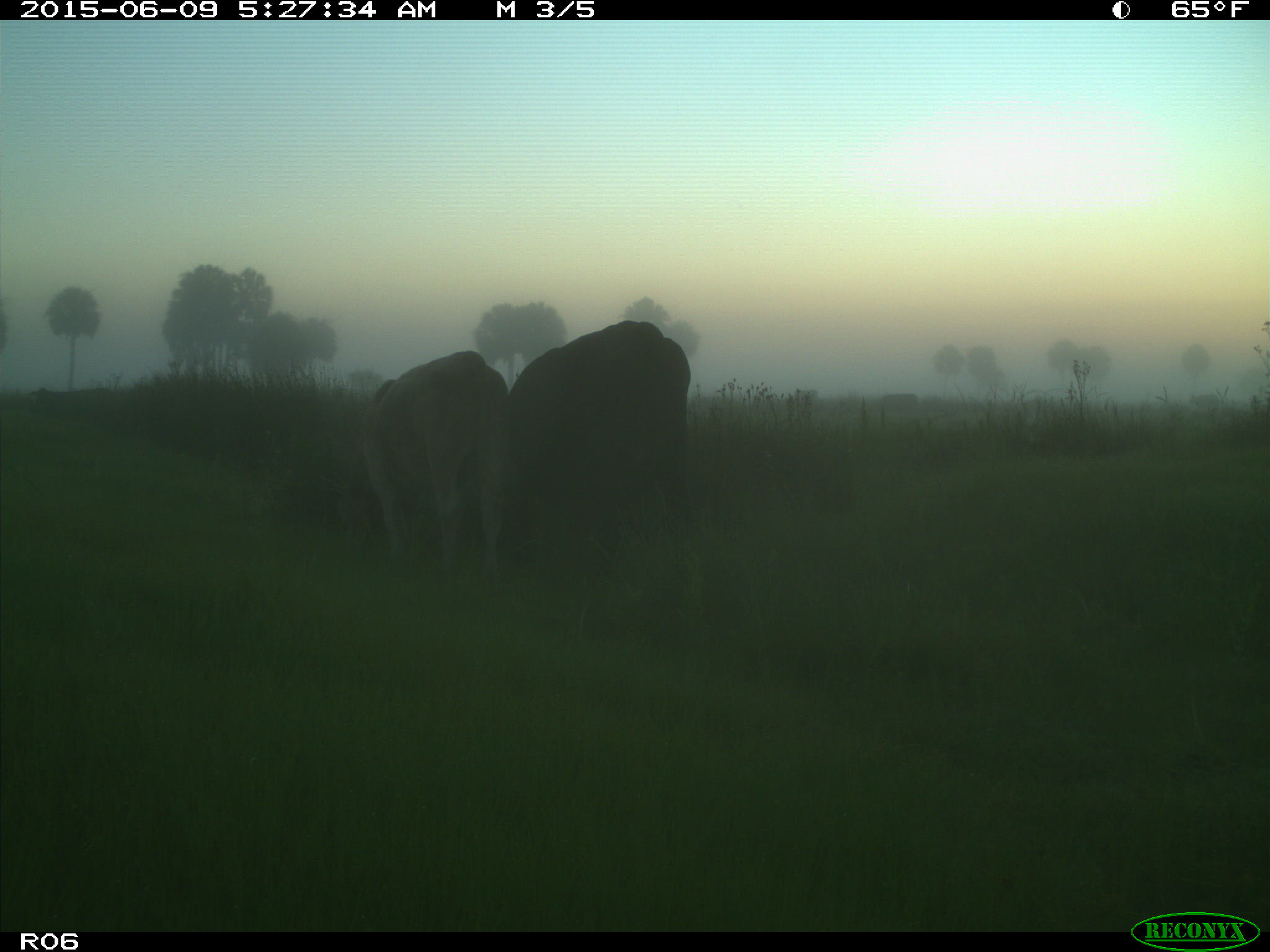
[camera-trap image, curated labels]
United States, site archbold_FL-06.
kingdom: Animalia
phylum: Chordata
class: Mammalia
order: Artiodactyla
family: Bovidae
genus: Bos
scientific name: Bos taurus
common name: domestic cow